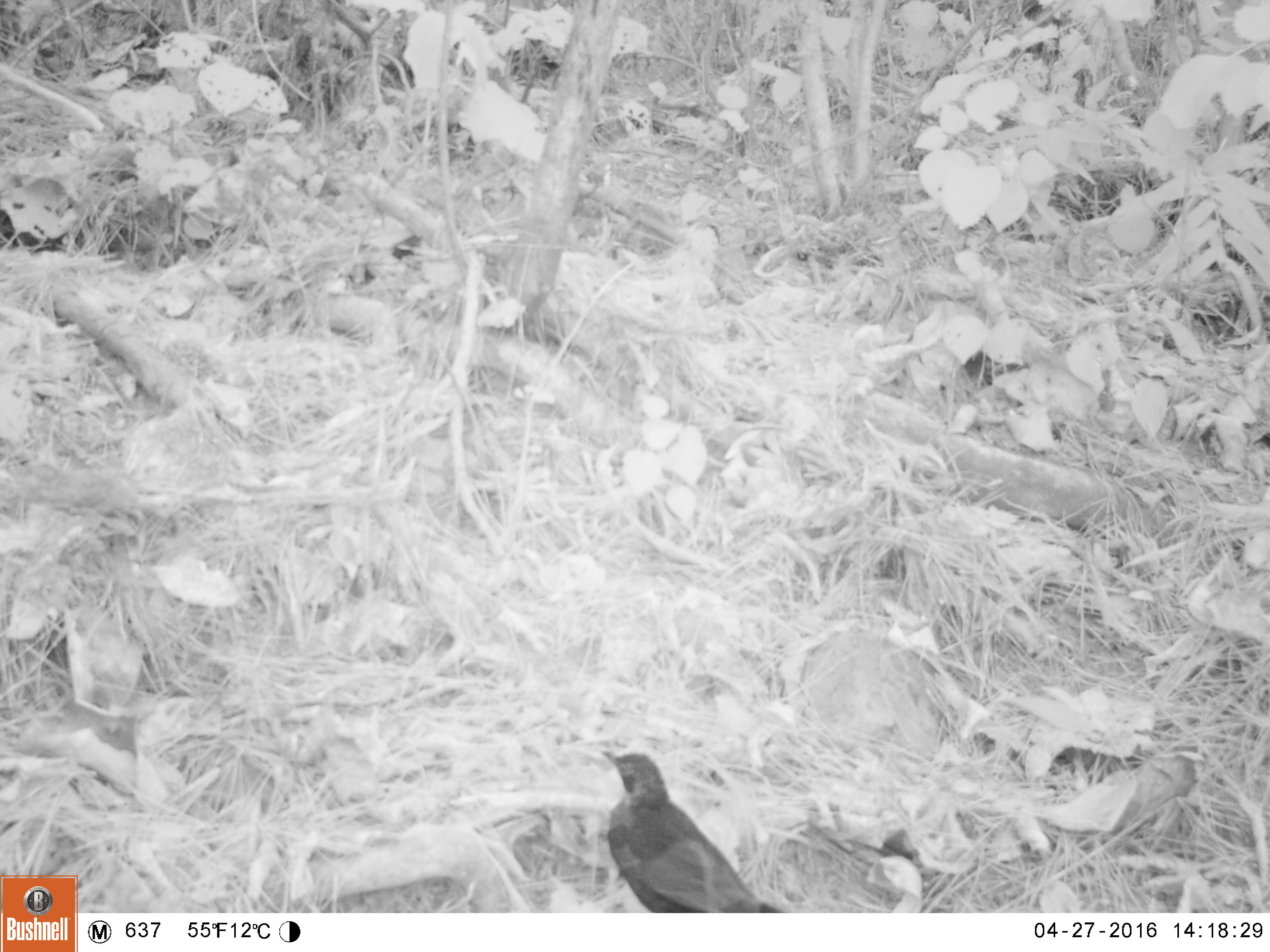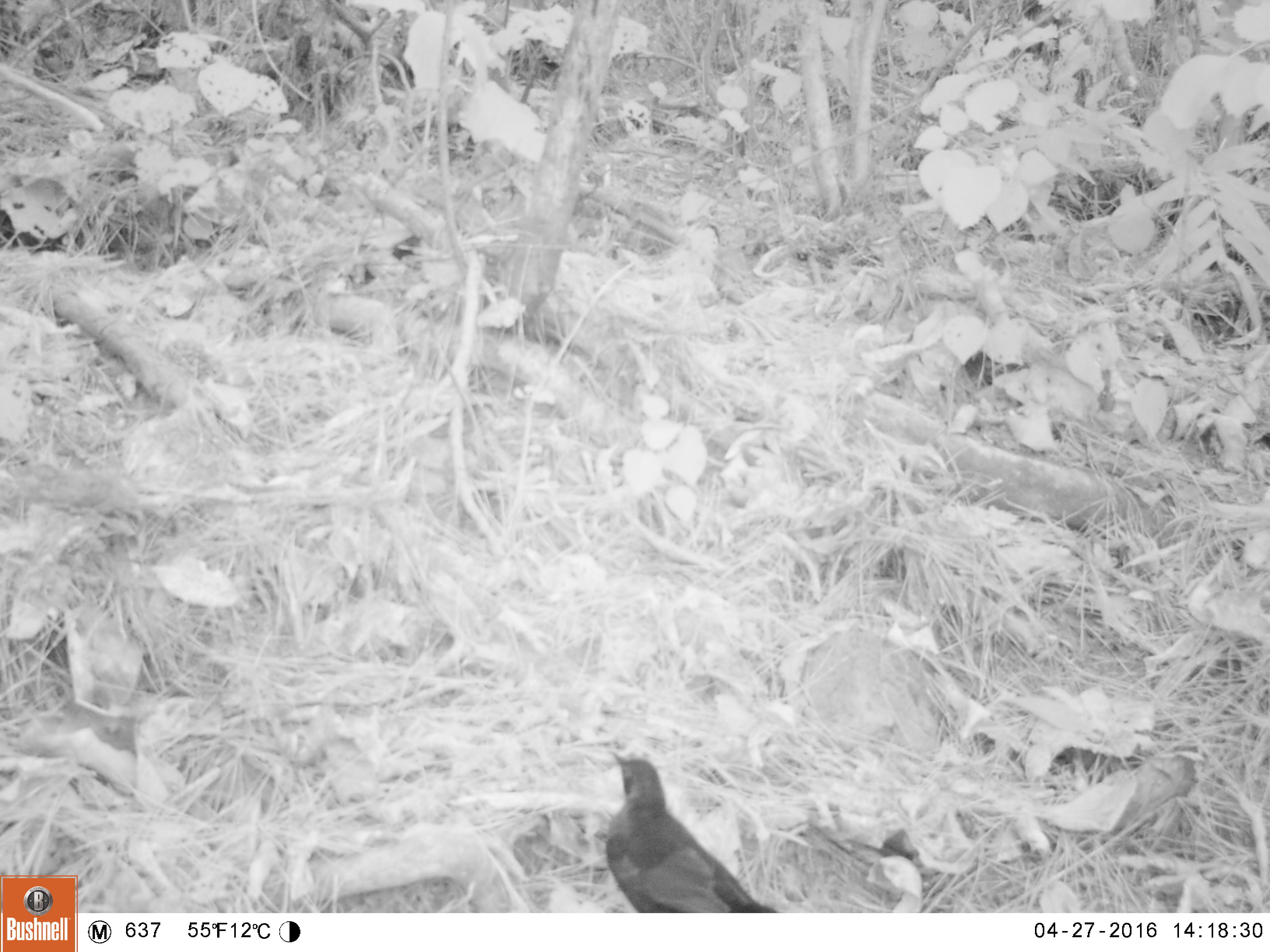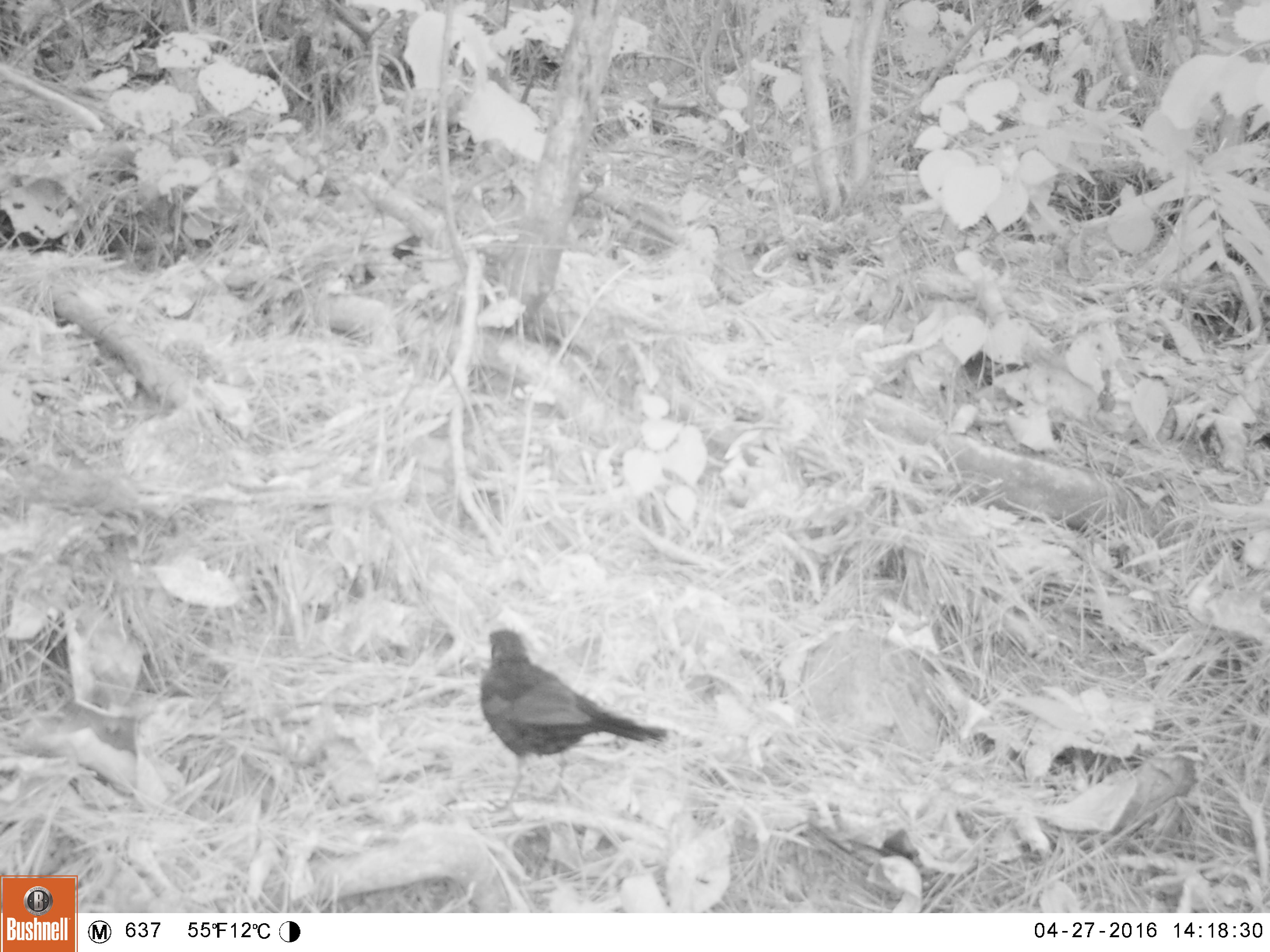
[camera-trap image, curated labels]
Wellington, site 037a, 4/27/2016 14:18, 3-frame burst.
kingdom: Animalia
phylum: Chordata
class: Aves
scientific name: Aves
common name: bird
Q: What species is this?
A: Bird (Aves).